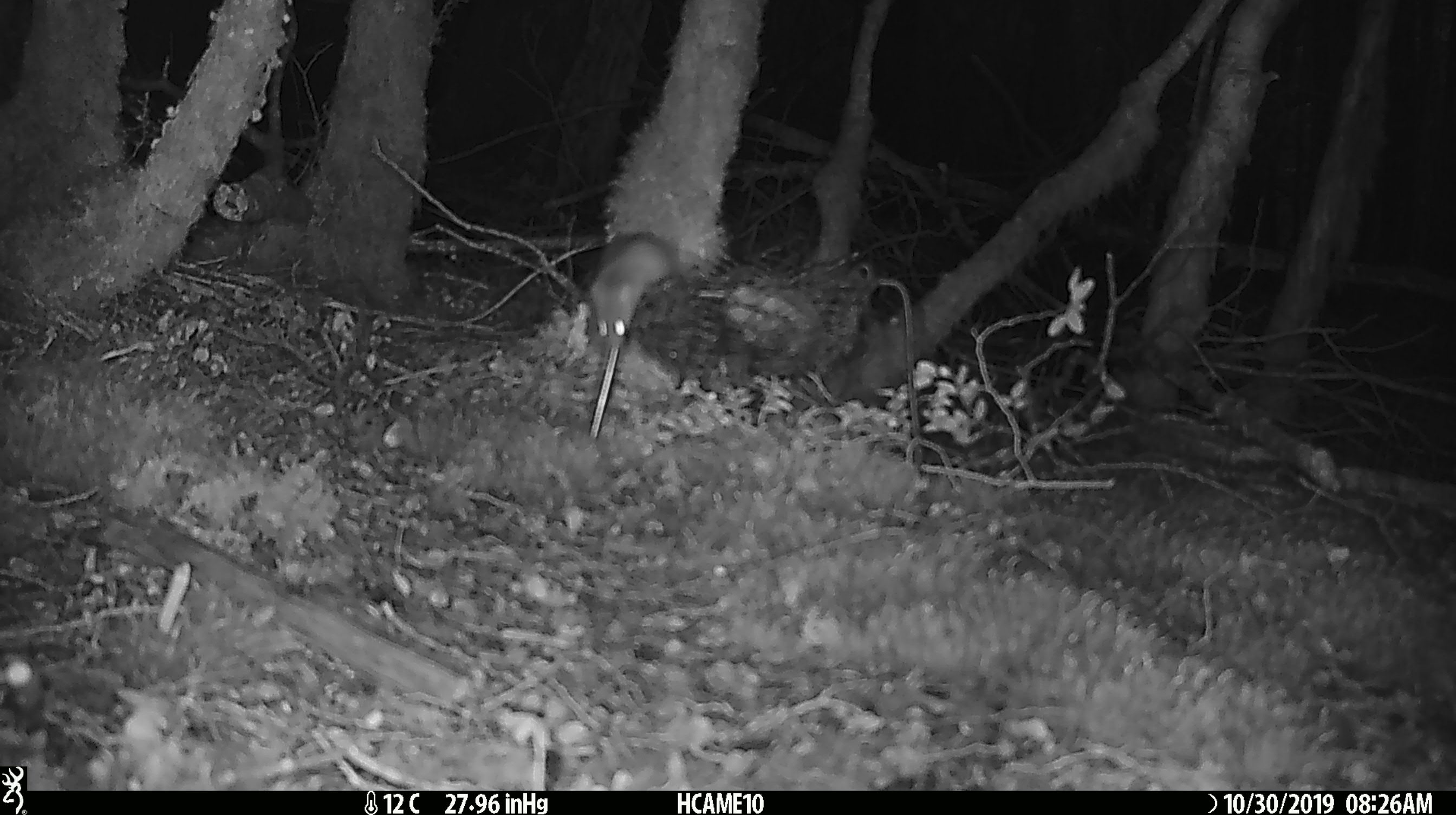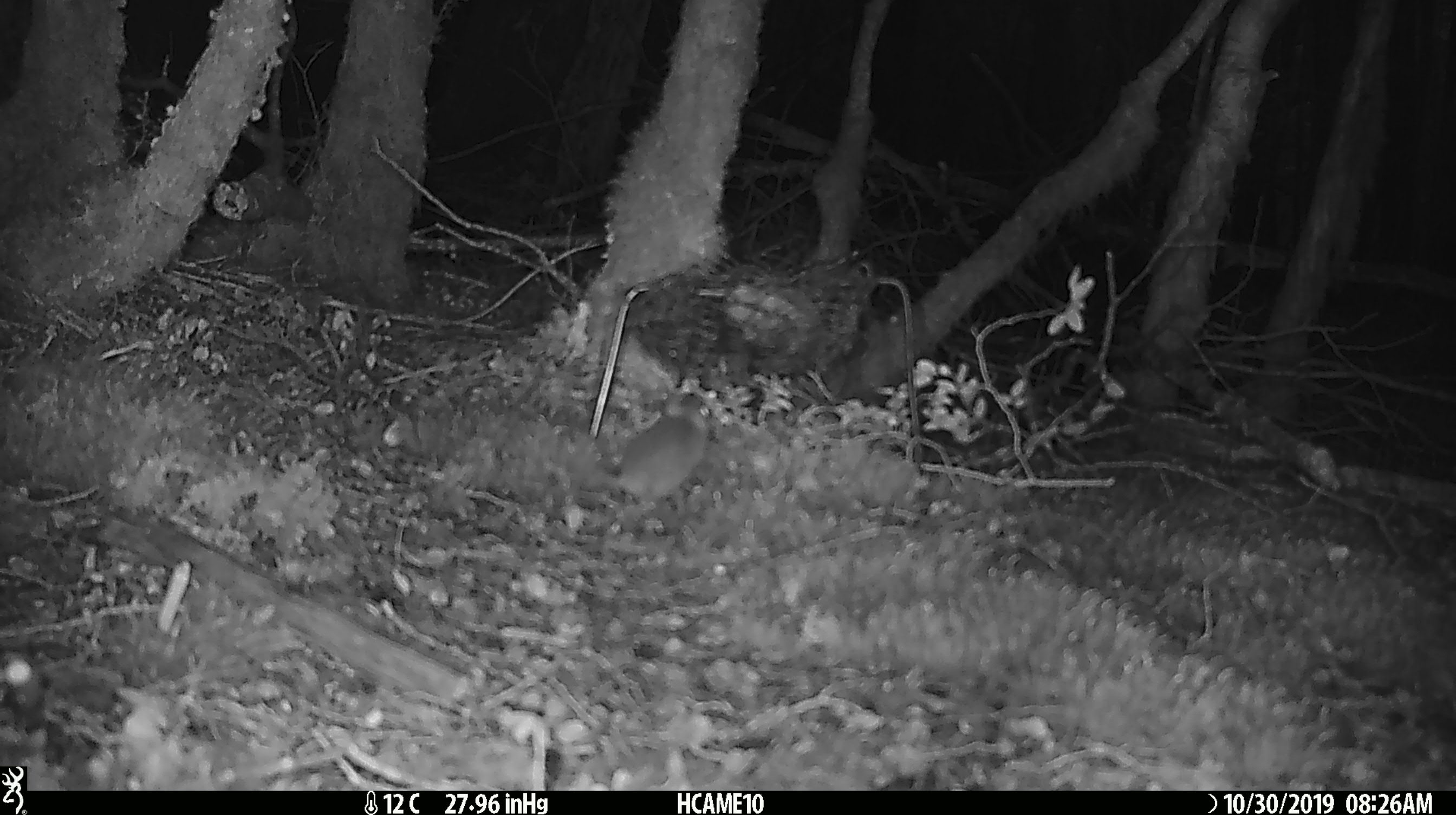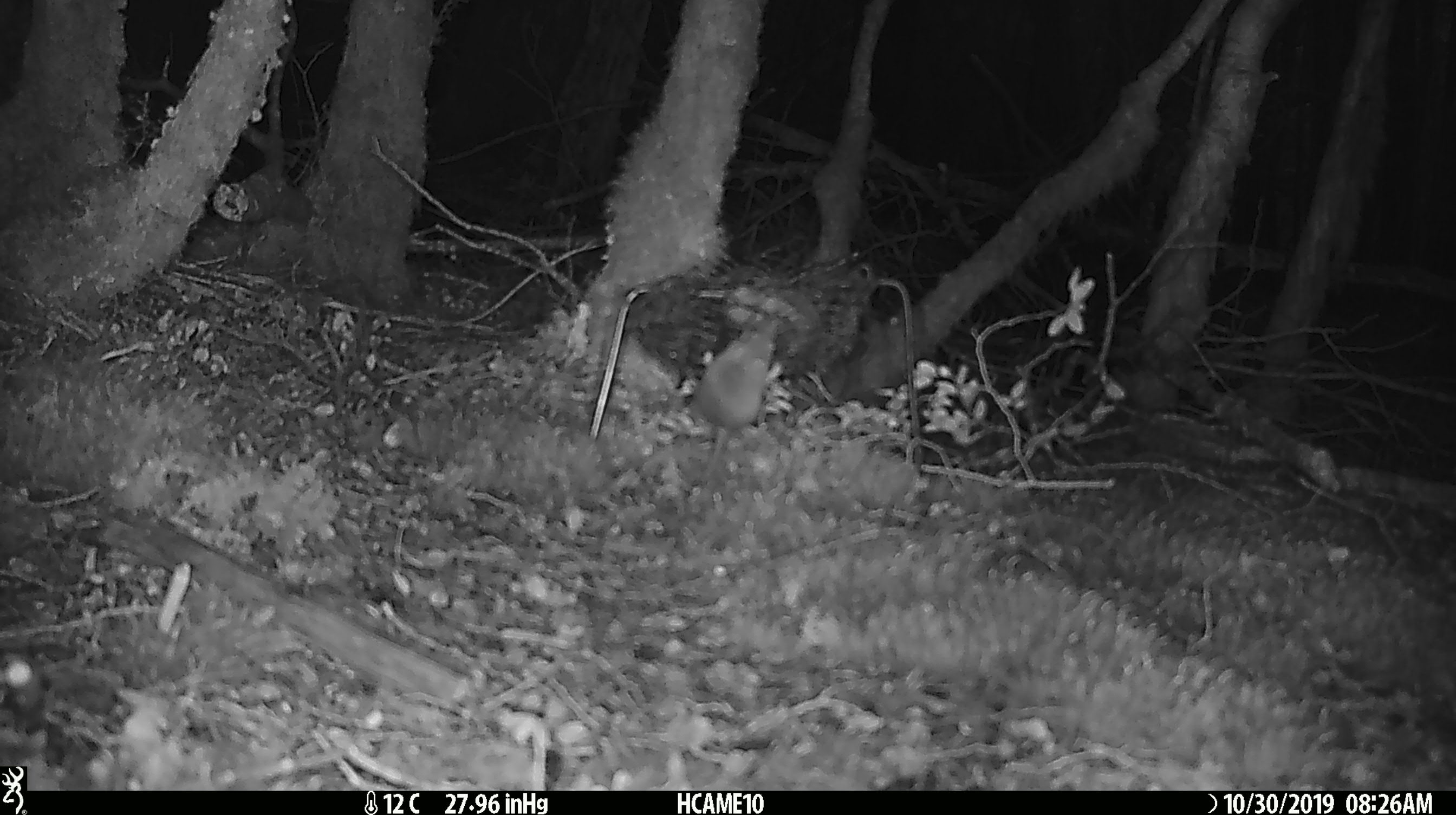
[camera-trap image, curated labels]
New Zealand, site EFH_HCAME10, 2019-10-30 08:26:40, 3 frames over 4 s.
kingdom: Animalia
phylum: Chordata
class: Mammalia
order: Rodentia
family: Muridae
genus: Mus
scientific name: Mus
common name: mouse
Mouse (Mus).